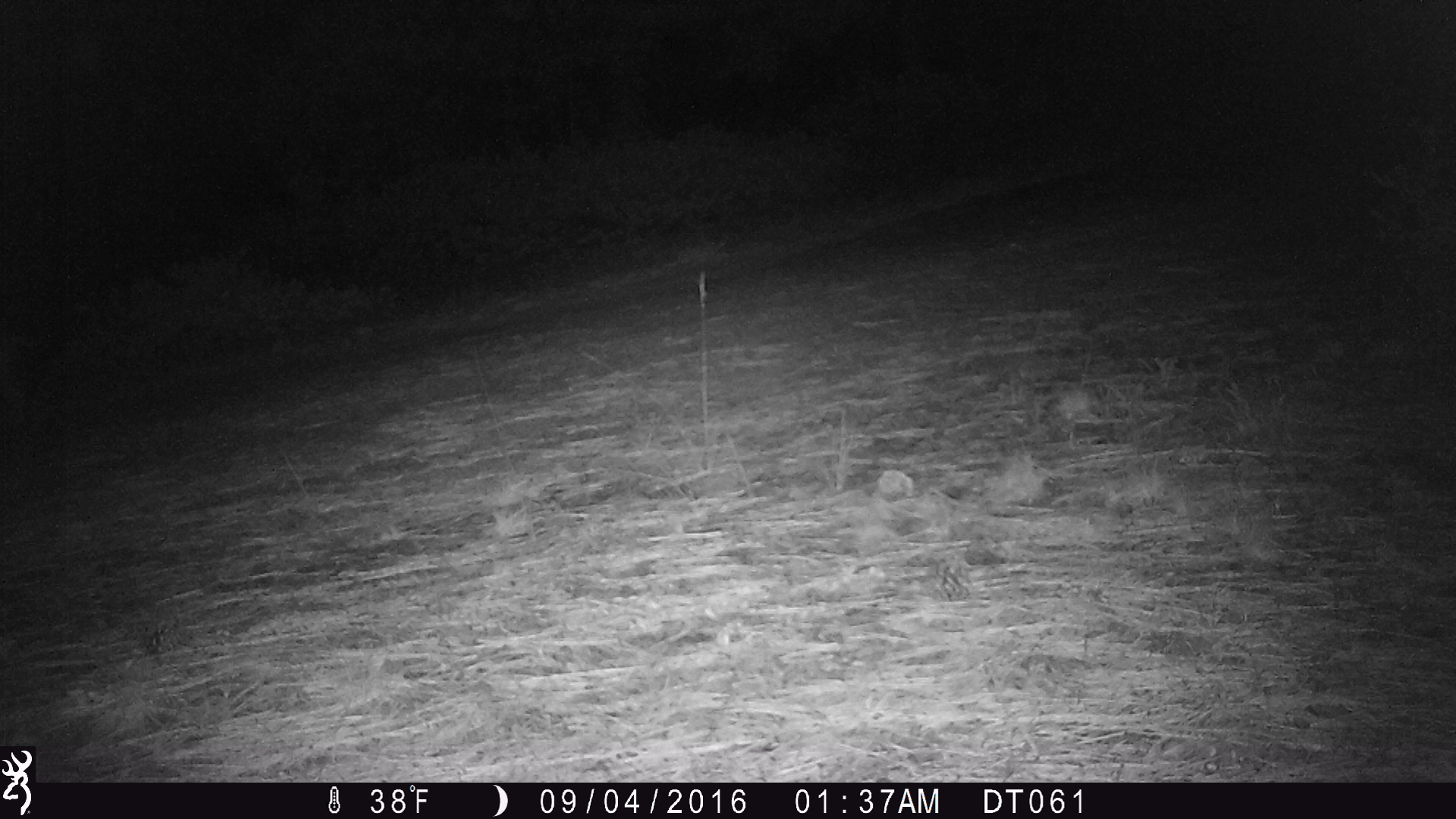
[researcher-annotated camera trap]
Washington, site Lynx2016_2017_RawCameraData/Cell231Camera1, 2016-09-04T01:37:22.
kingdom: Animalia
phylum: Chordata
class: Mammalia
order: Carnivora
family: Felidae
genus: Lynx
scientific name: Lynx rufus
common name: bobcat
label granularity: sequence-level